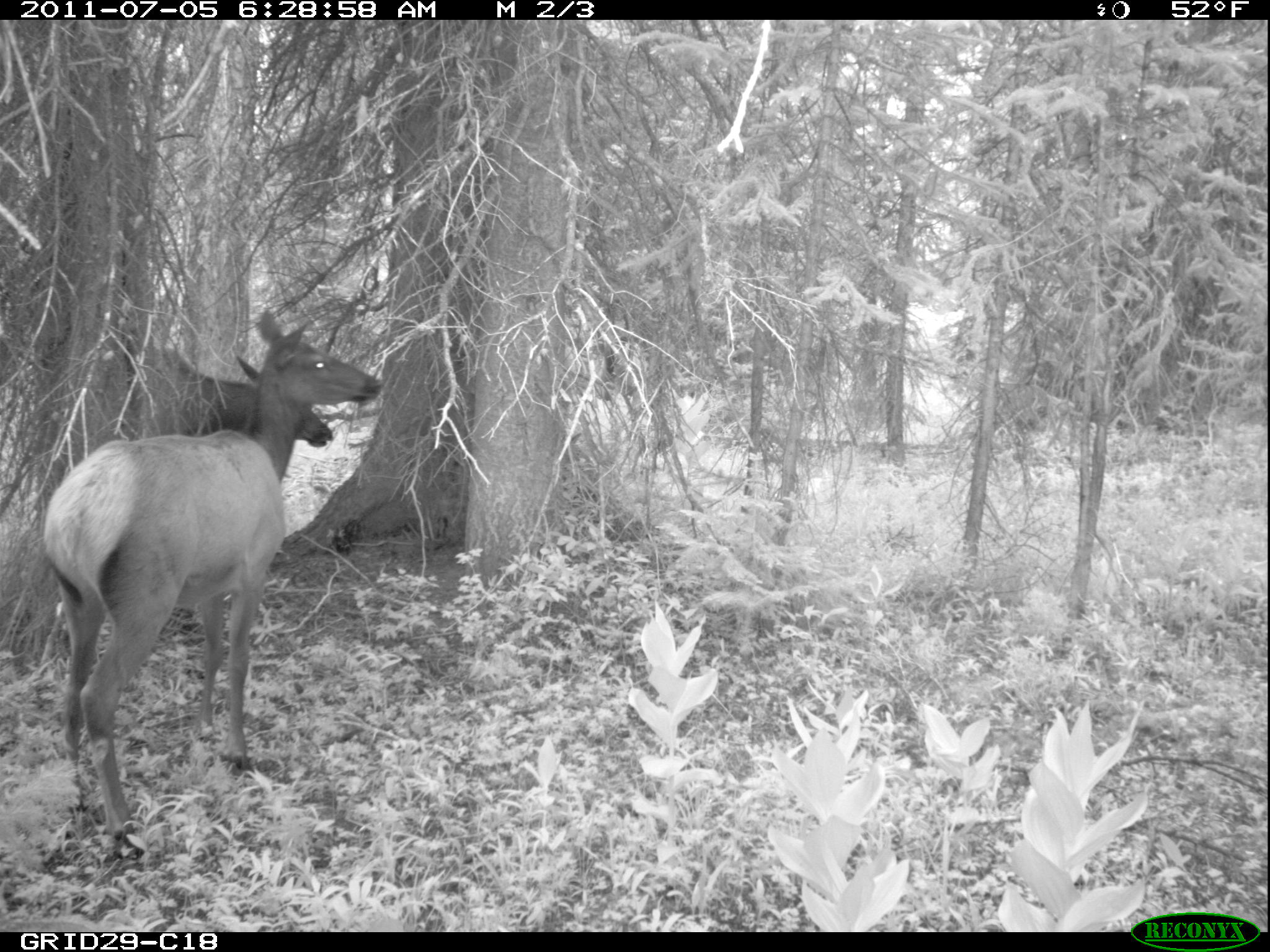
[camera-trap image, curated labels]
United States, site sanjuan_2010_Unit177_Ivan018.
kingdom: Animalia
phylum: Chordata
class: Mammalia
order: Artiodactyla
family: Cervidae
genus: Cervus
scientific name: Cervus elaphus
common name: red deer